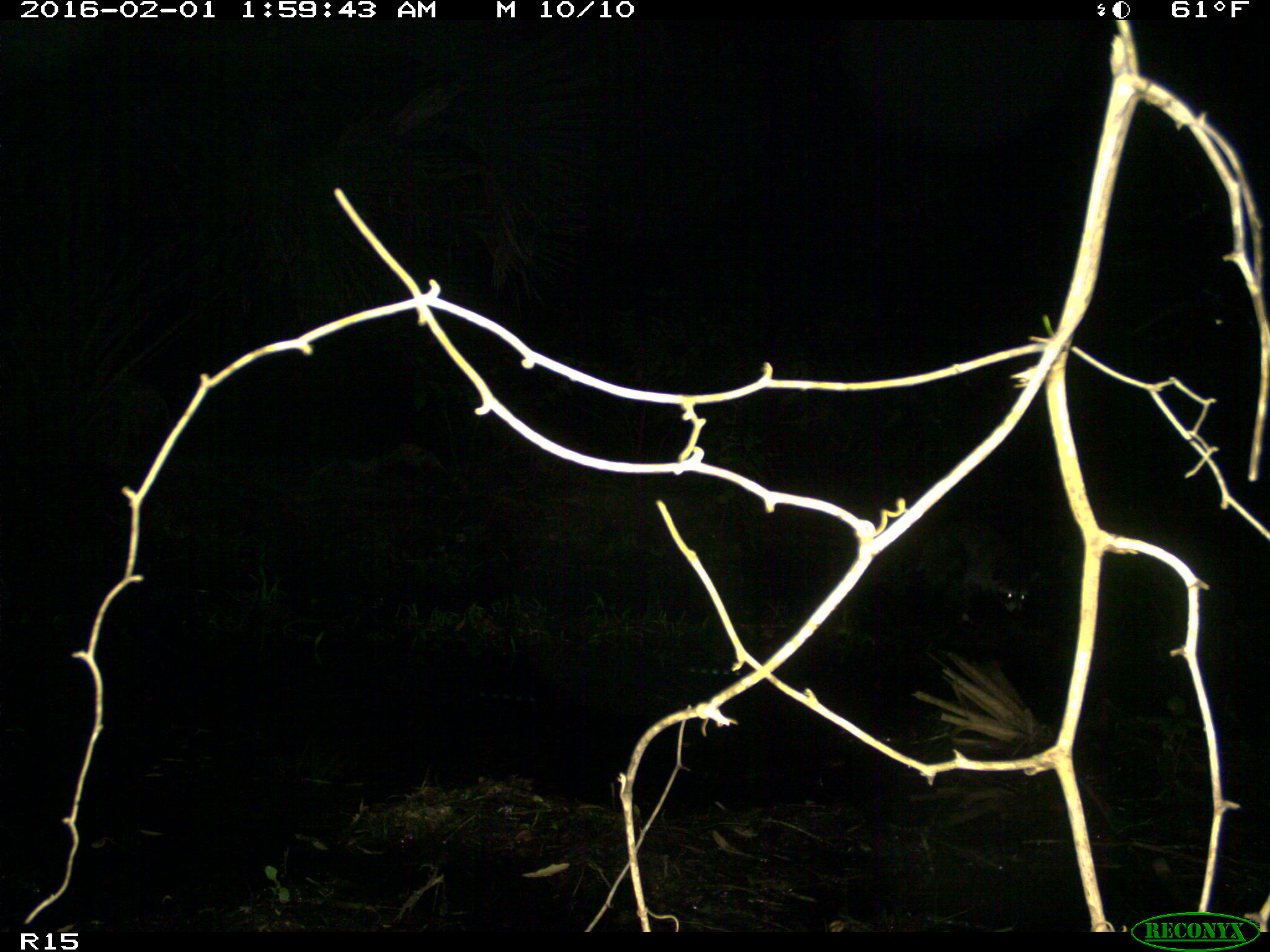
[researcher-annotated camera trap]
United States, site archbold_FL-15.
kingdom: Animalia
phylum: Chordata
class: Mammalia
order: Carnivora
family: Procyonidae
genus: Procyon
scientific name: Procyon lotor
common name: common raccoon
Procyon lotor (common raccoon).